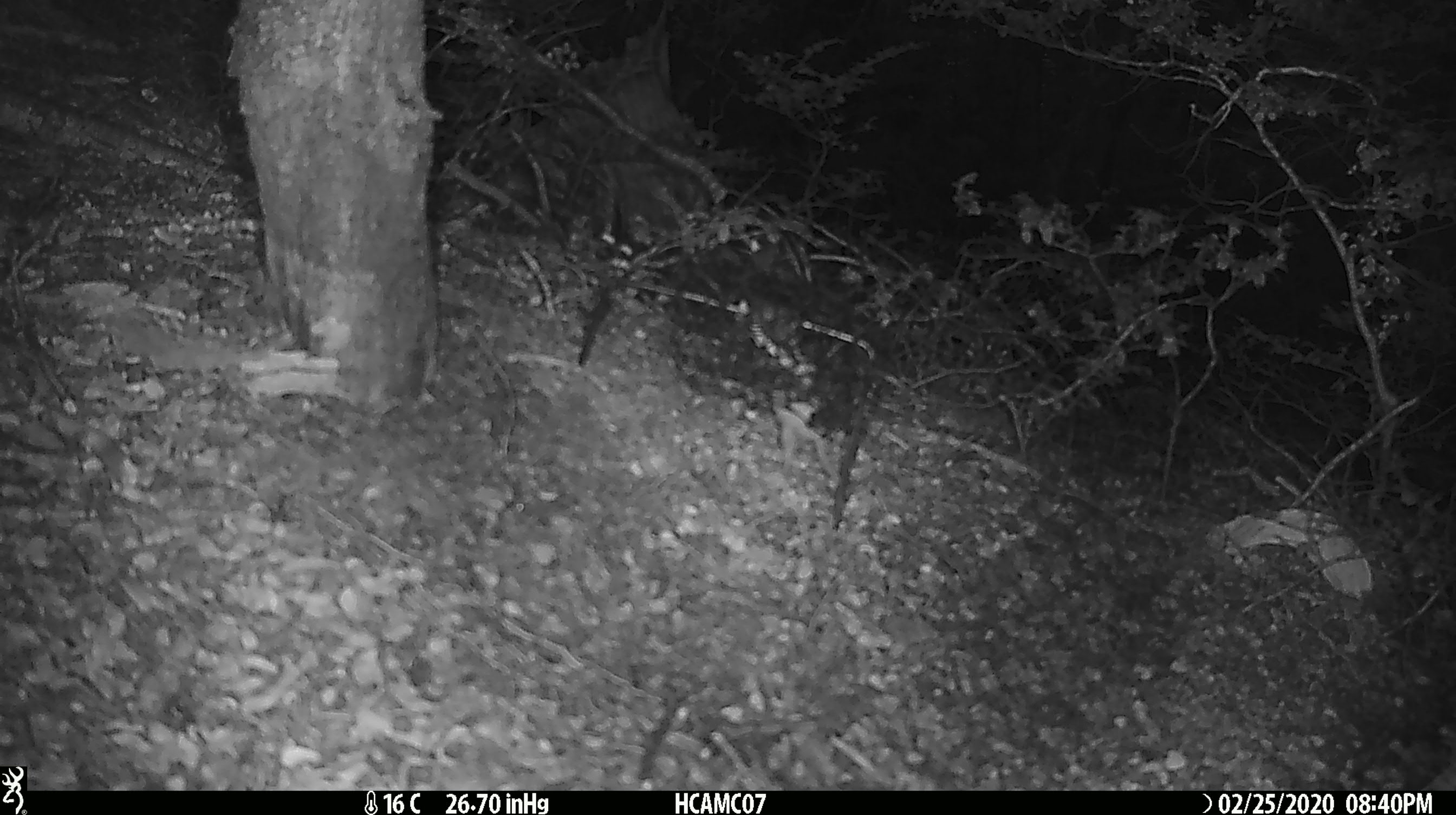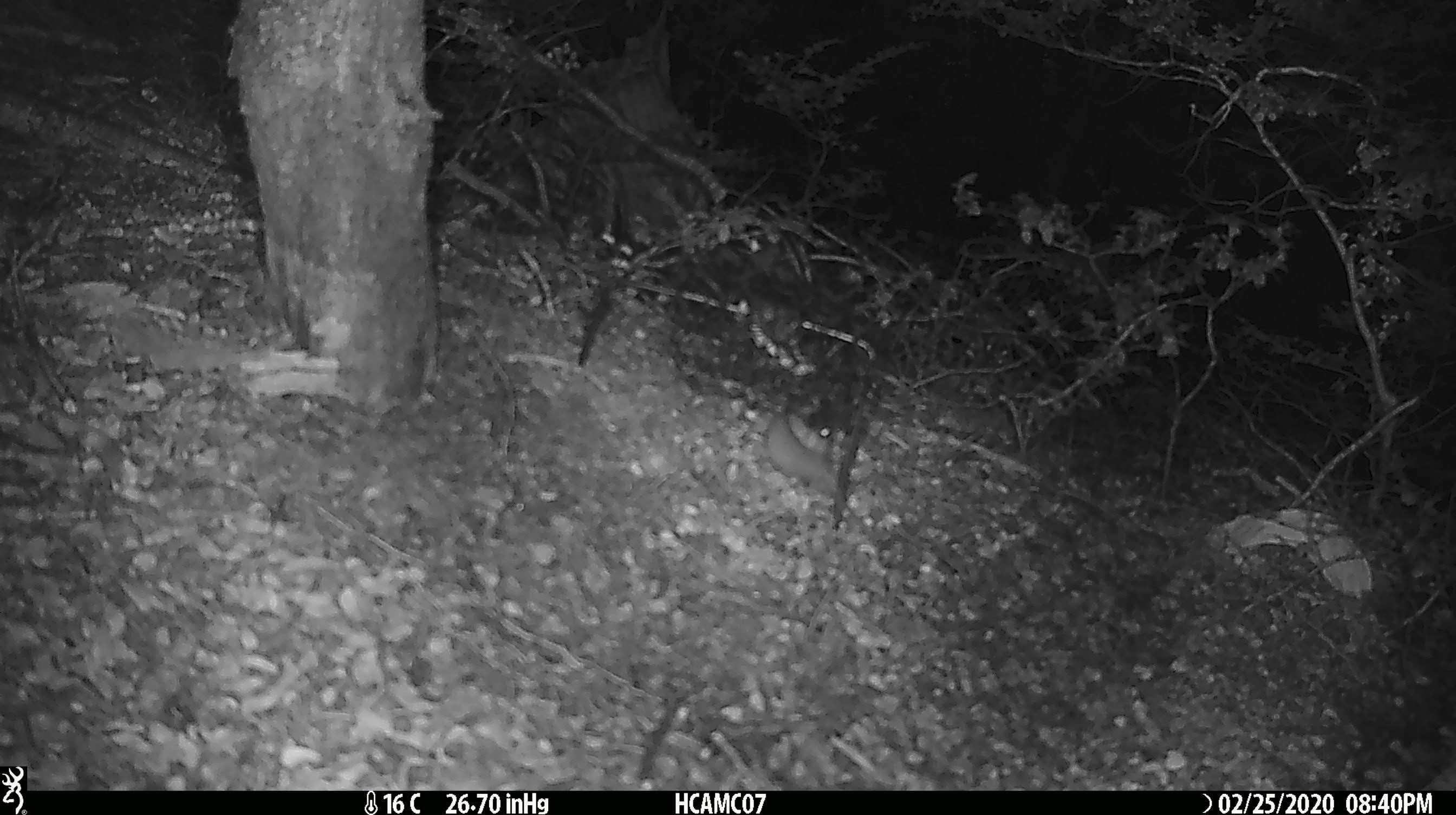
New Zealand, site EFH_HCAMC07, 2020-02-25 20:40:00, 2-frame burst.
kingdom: Animalia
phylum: Chordata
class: Mammalia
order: Rodentia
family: Muridae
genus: Mus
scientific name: Mus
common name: mouse